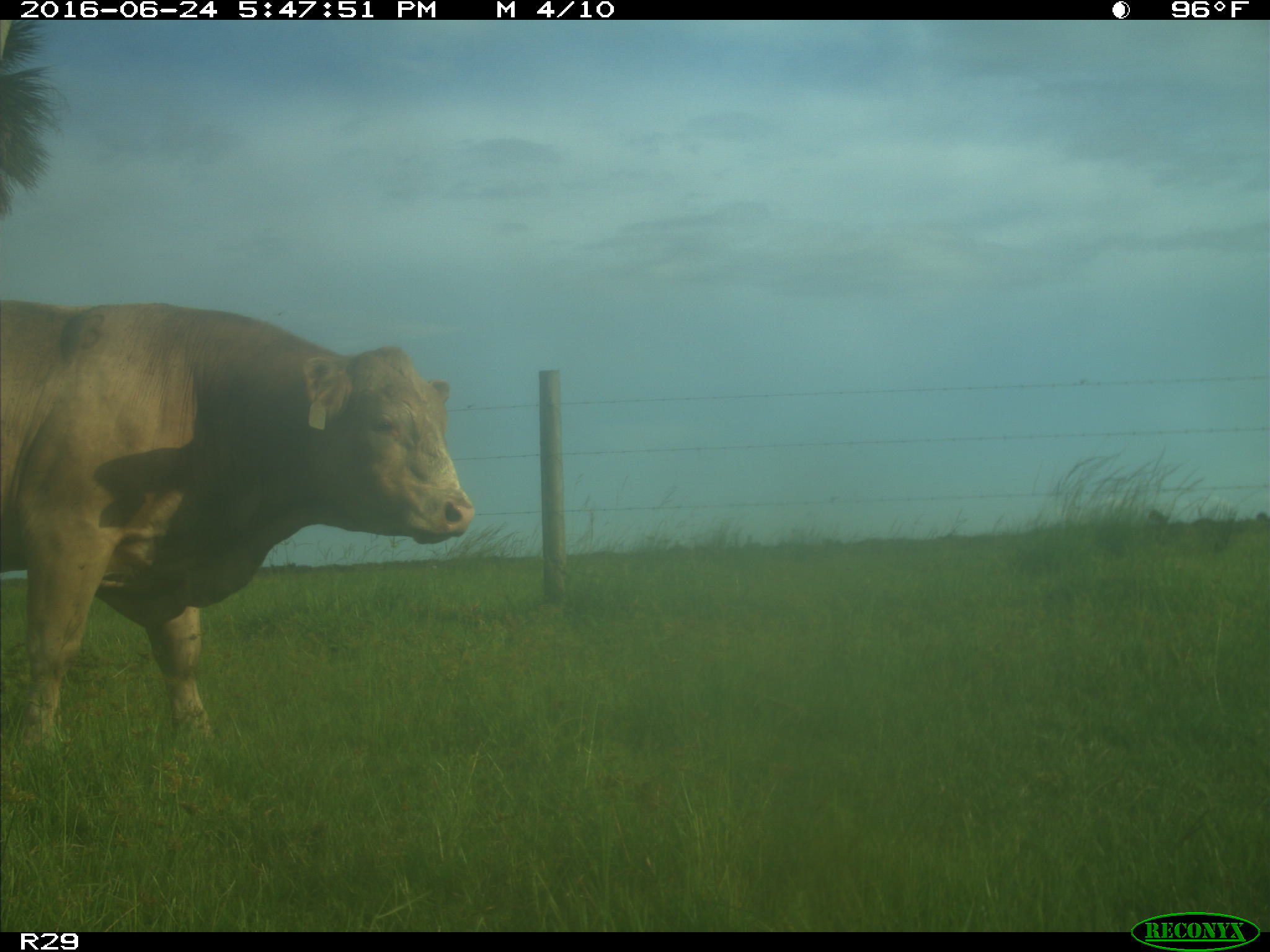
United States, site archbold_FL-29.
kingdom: Animalia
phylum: Chordata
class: Mammalia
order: Artiodactyla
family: Bovidae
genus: Bos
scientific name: Bos taurus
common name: domestic cow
Bos taurus (domestic cow).